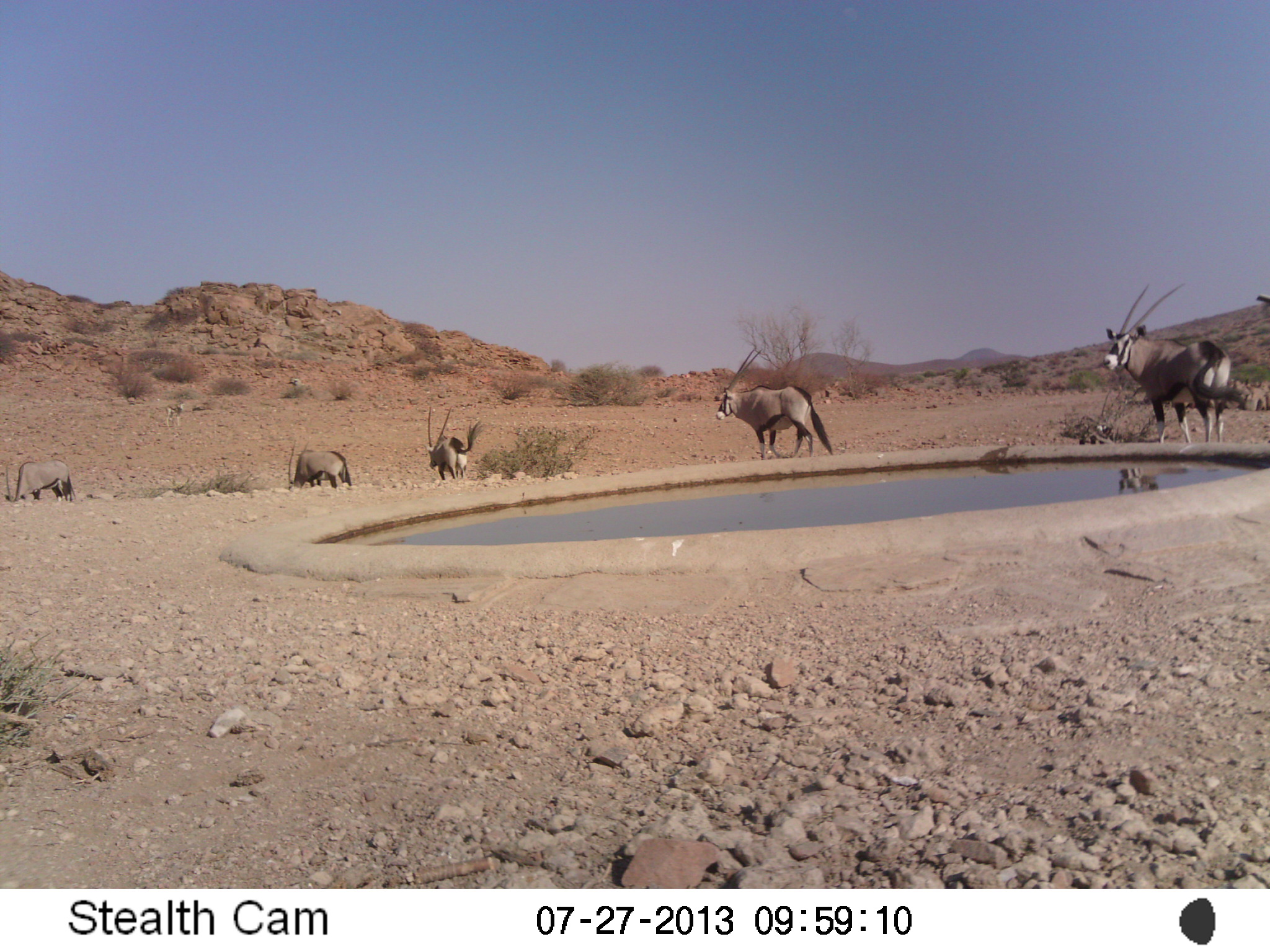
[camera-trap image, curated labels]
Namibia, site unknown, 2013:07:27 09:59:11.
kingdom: Animalia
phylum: Chordata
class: Mammalia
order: Artiodactyla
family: Bovidae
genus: Oryx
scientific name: Oryx gazella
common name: gemsbok